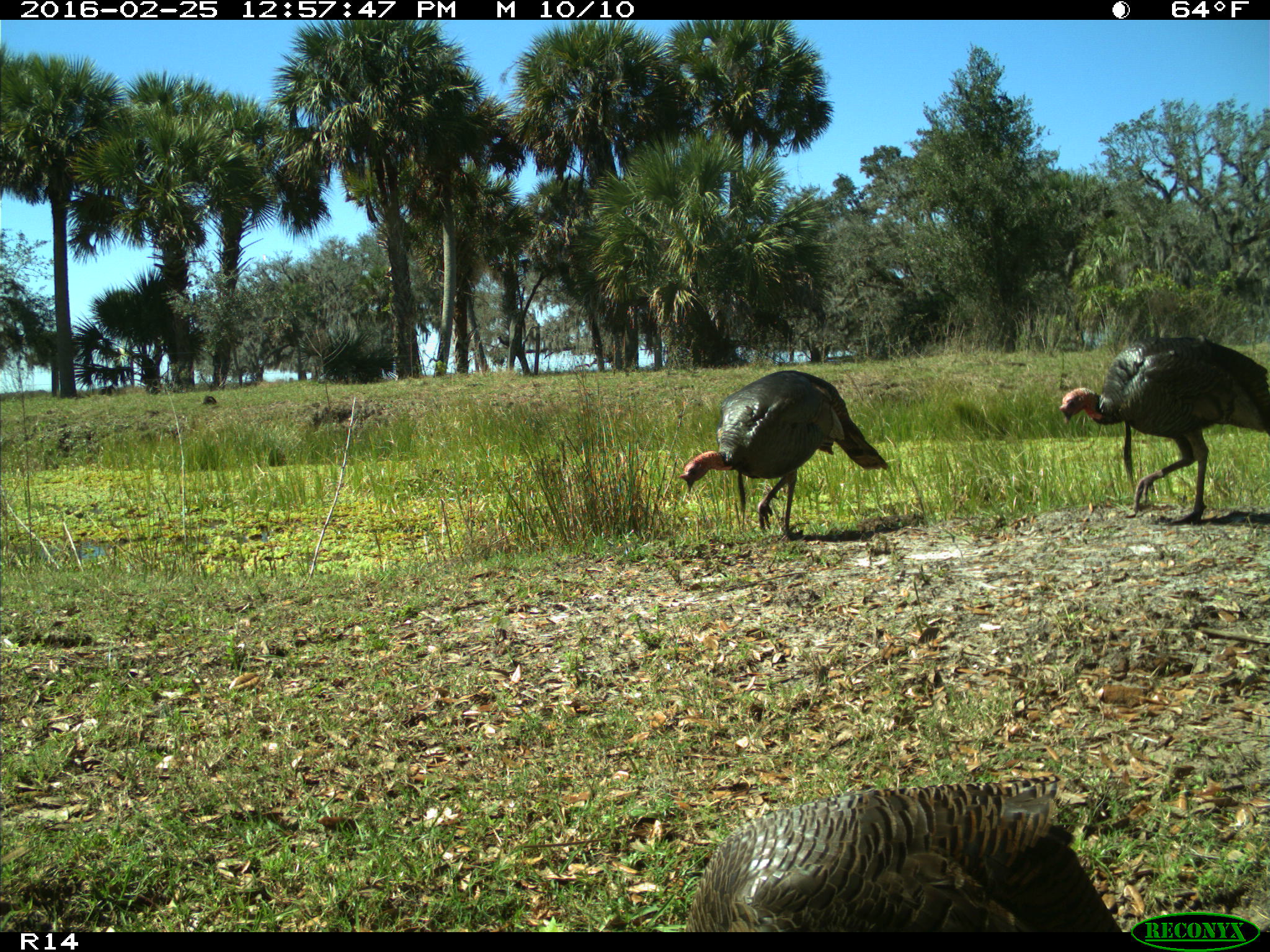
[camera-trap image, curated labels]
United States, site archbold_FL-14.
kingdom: Animalia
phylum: Chordata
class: Aves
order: Galliformes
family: Phasianidae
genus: Meleagris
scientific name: Meleagris gallopavo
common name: wild turkey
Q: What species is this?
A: Meleagris gallopavo (wild turkey).